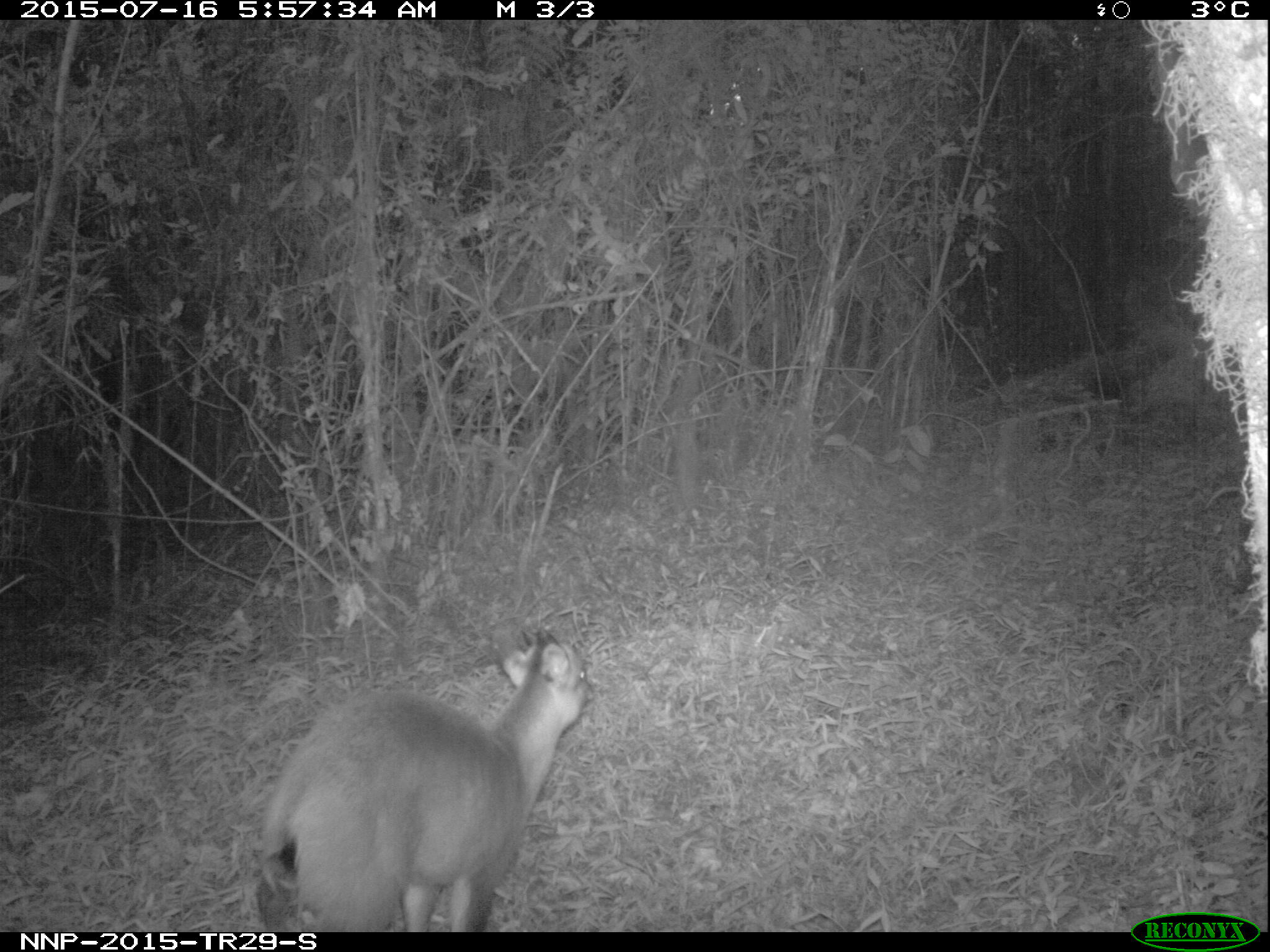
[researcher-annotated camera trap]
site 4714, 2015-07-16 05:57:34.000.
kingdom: Animalia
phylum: Chordata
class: Mammalia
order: Artiodactyla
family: Bovidae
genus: Cephalophus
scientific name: Cephalophus nigrifrons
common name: black-fronted duiker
Cephalophus nigrifrons (black-fronted duiker), count 1.